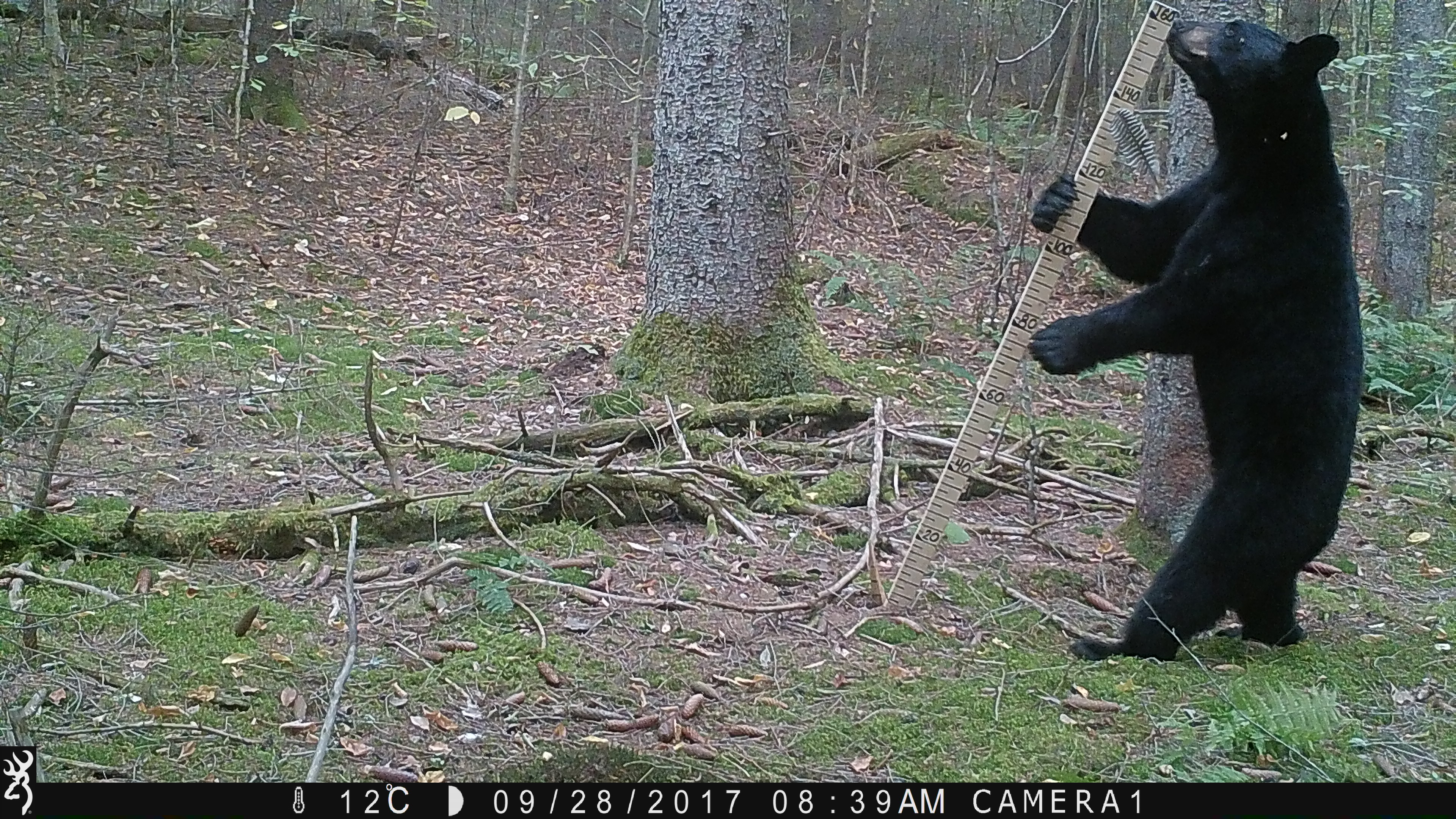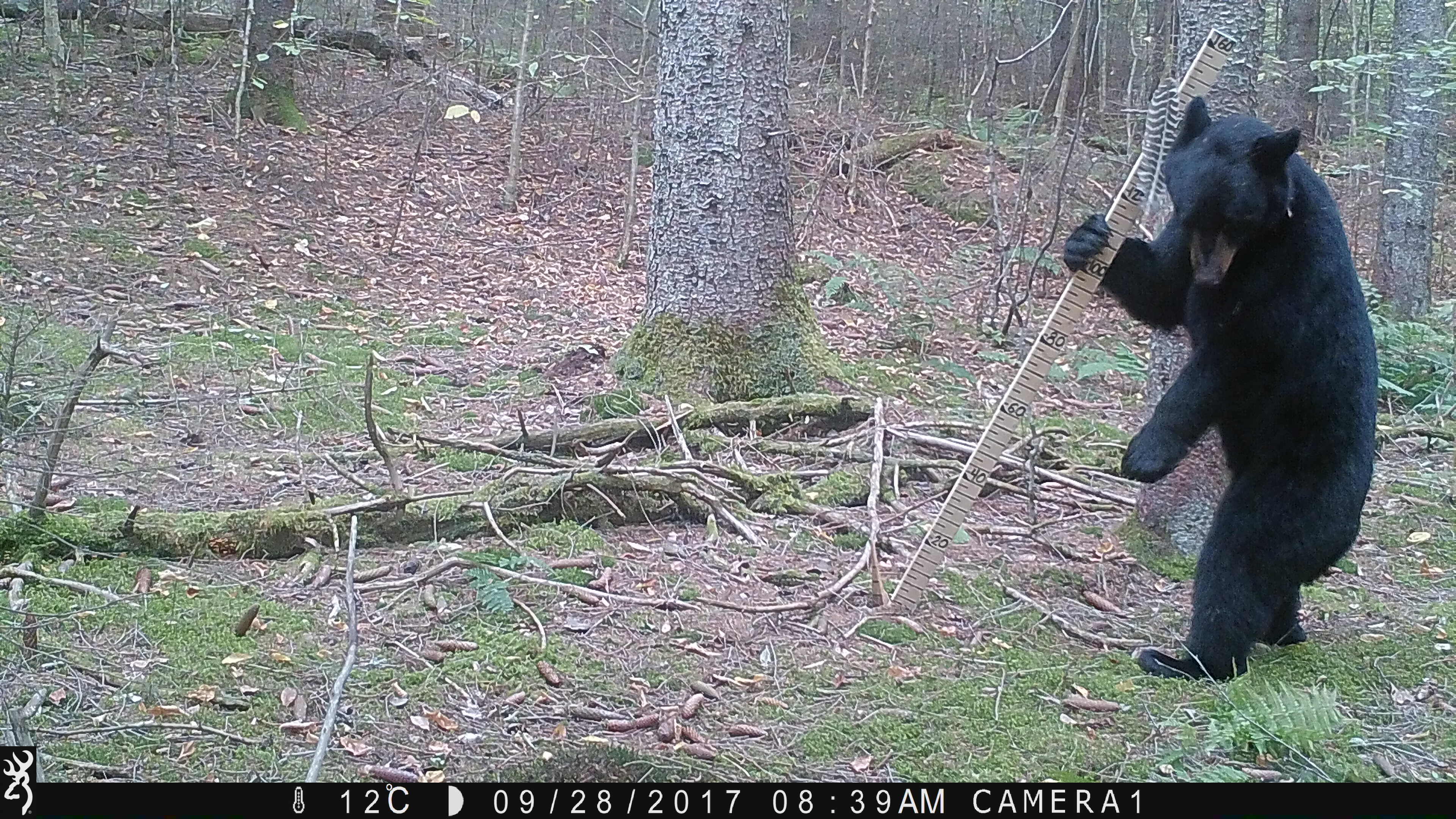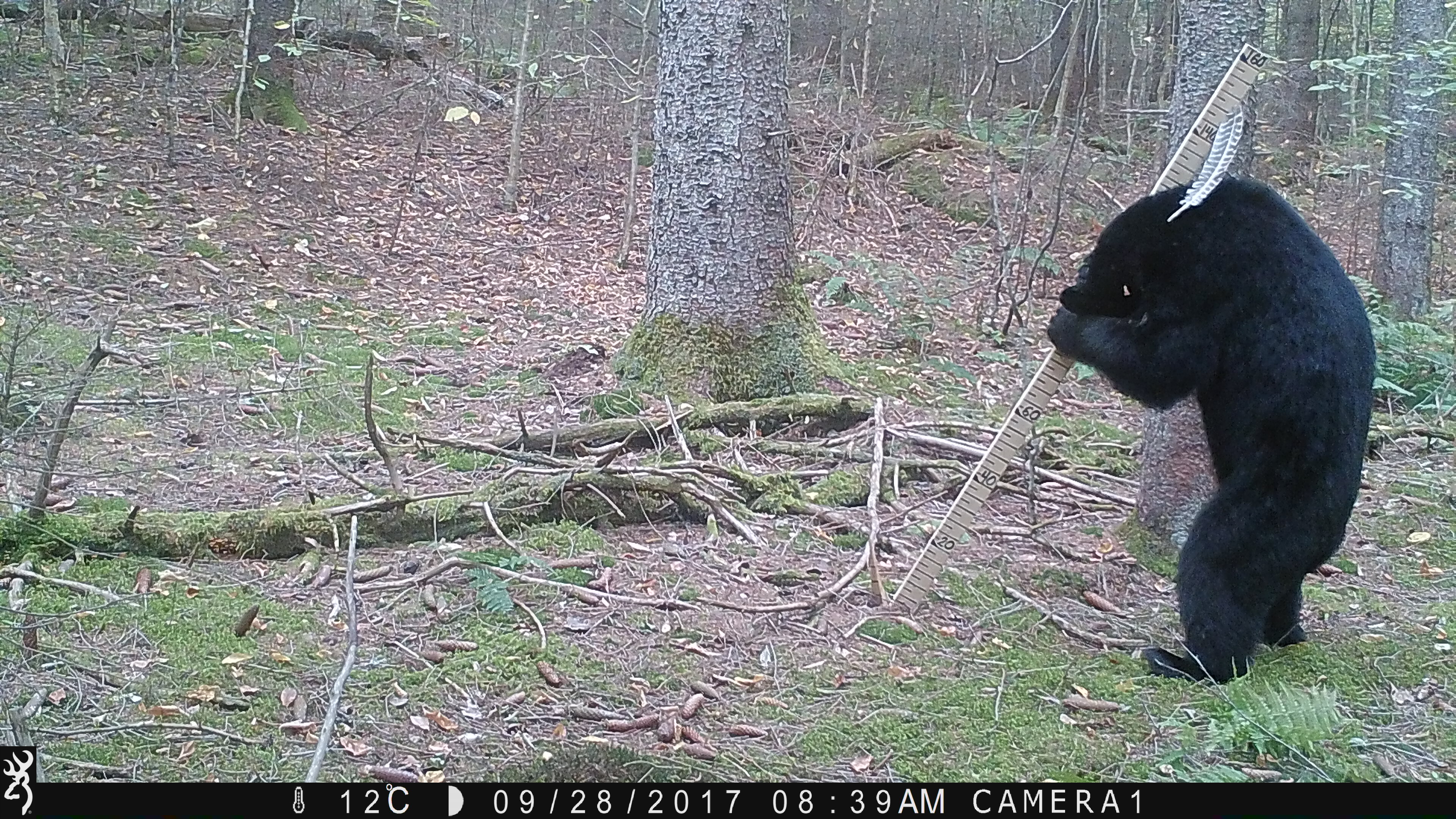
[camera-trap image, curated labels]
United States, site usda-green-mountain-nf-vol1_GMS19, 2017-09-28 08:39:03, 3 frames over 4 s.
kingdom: Animalia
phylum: Chordata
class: Mammalia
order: Carnivora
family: Ursidae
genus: Ursus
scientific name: Ursus americanus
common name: black bear